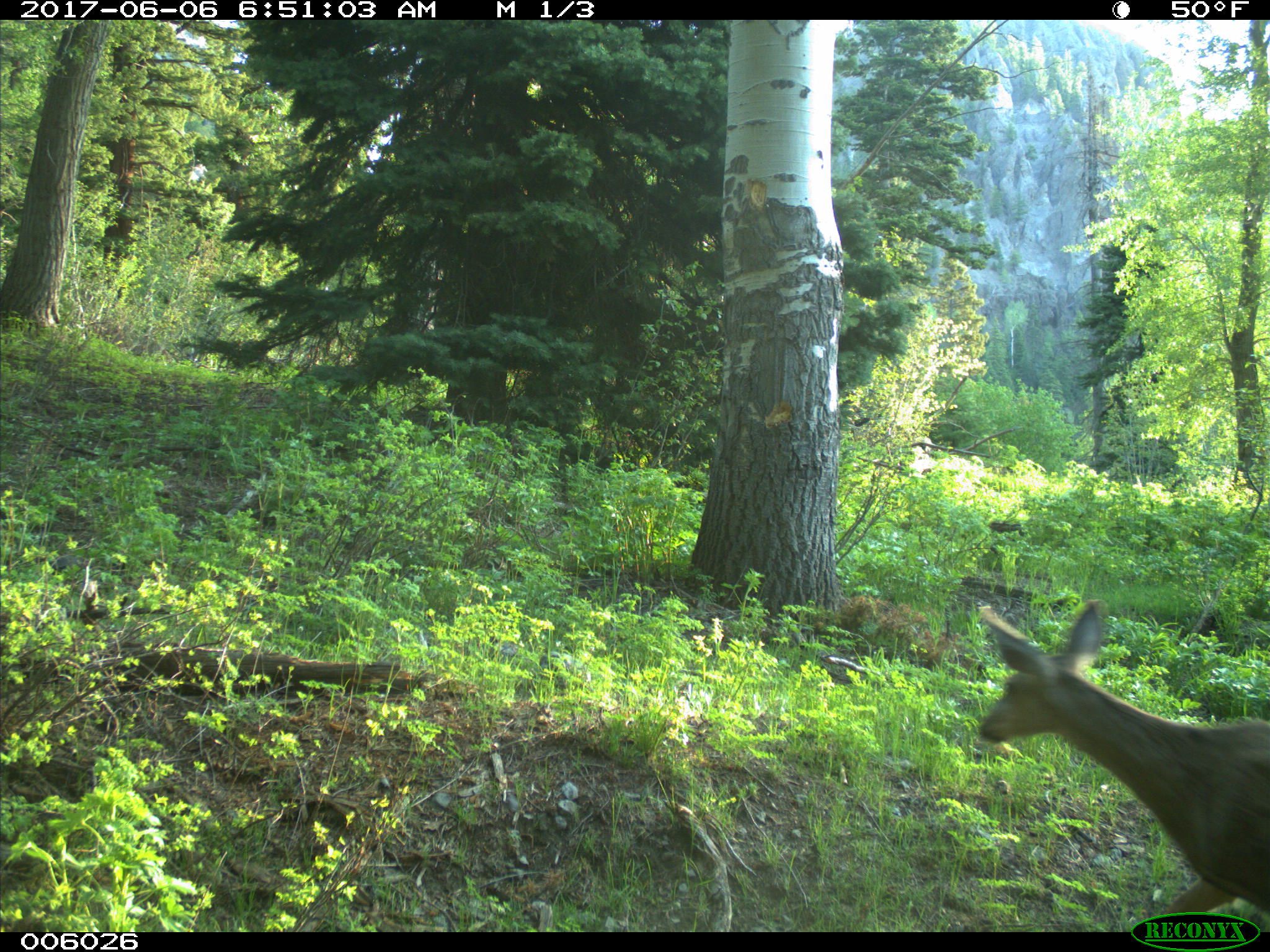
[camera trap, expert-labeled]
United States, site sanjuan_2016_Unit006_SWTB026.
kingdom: Animalia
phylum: Chordata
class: Mammalia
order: Artiodactyla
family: Cervidae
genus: Odocoileus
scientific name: Odocoileus hemionus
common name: mule deer